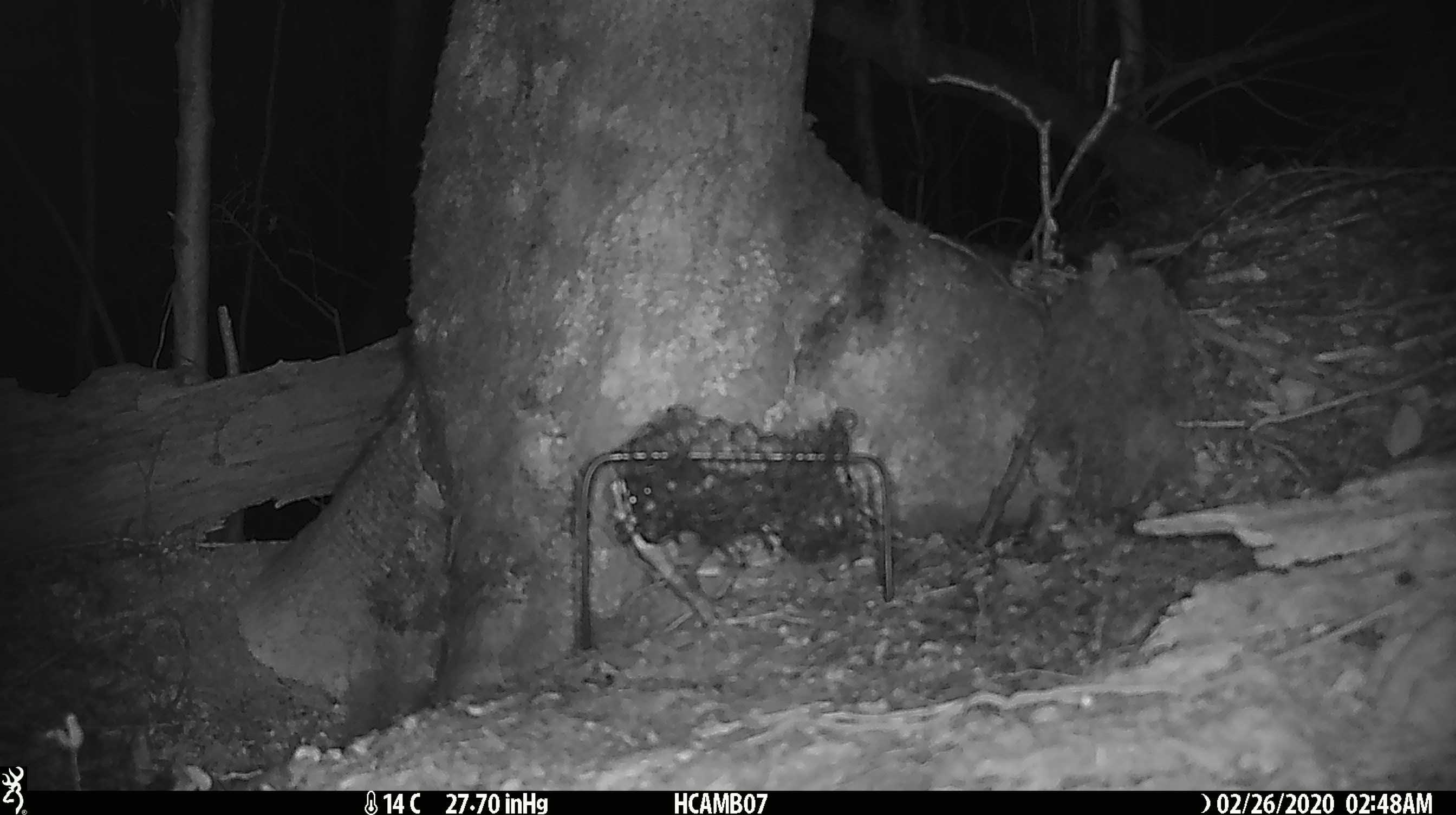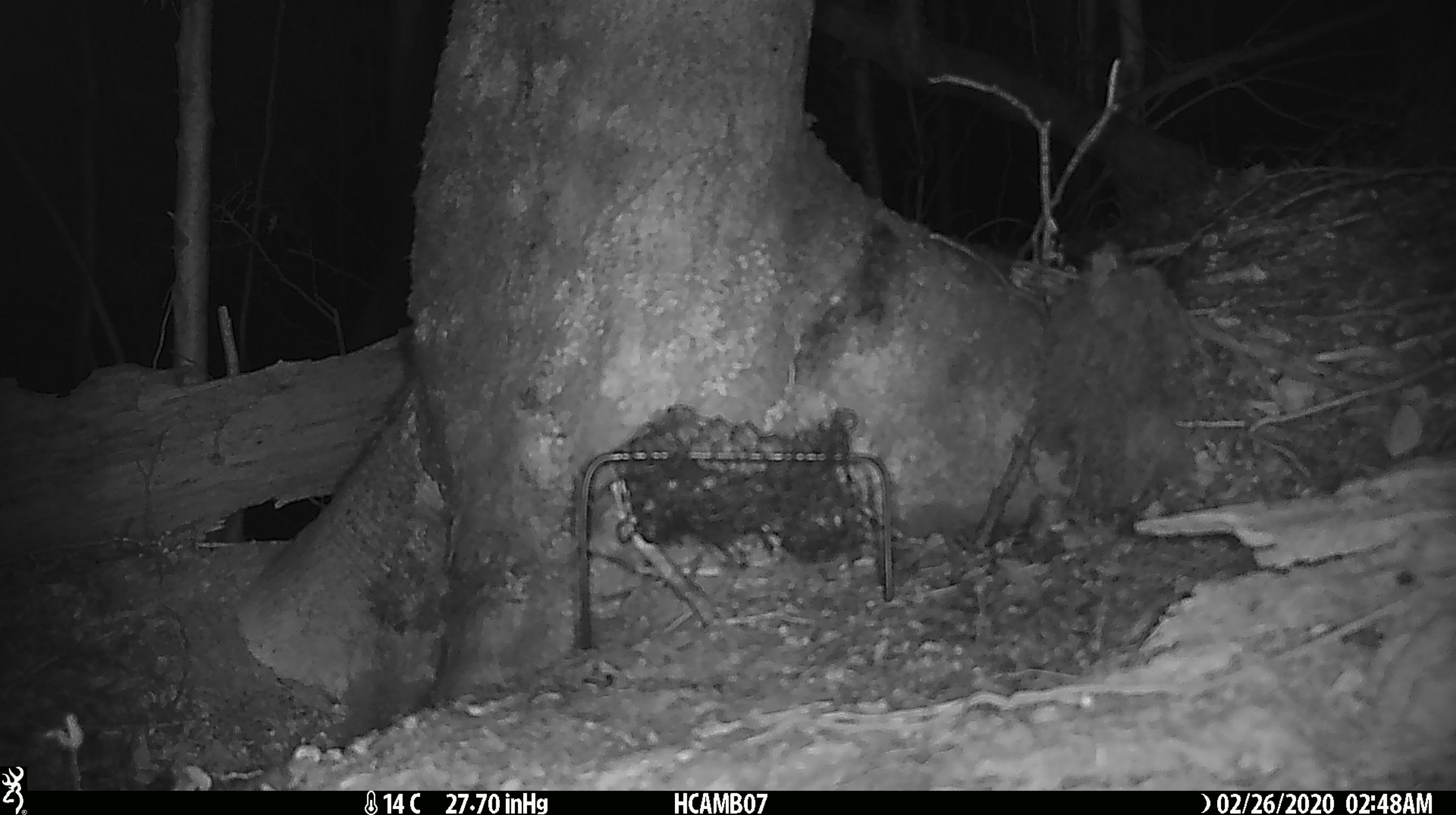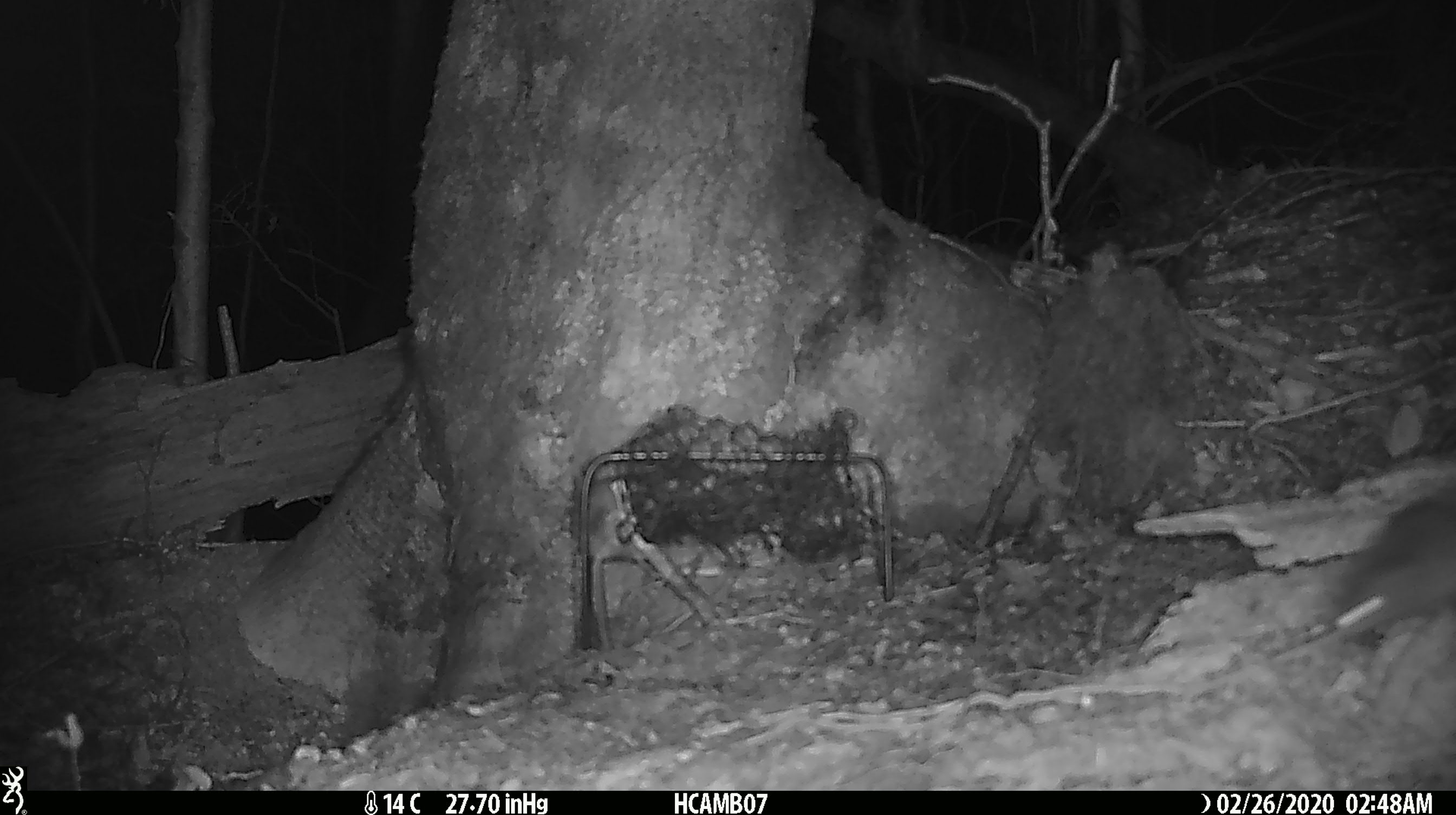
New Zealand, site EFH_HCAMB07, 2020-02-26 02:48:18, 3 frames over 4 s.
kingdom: Animalia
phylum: Chordata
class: Mammalia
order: Rodentia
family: Muridae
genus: Mus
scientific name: Mus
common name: mouse